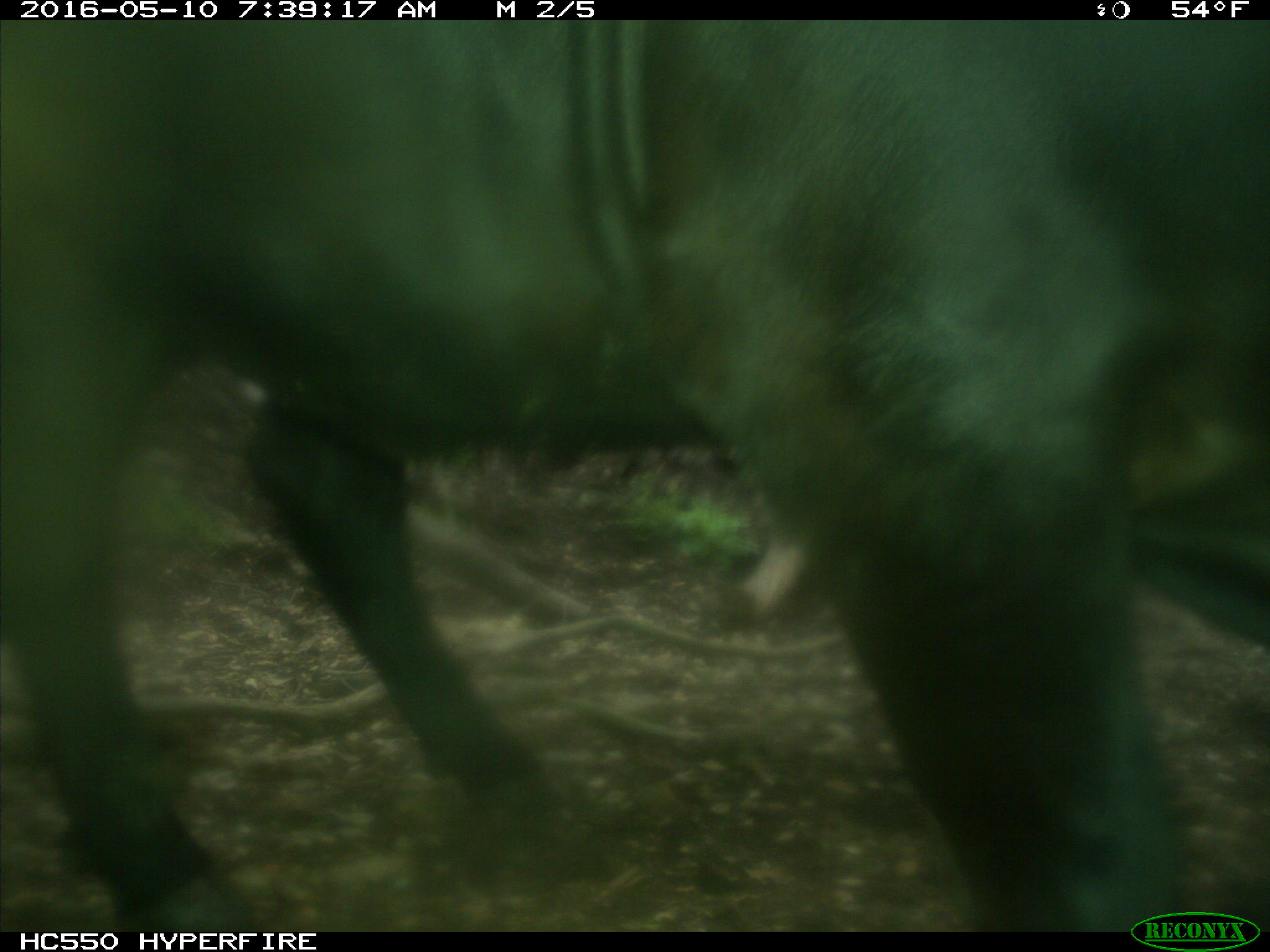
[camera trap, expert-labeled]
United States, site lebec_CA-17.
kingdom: Animalia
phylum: Chordata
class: Mammalia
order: Artiodactyla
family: Bovidae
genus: Bos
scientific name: Bos taurus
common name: domestic cow